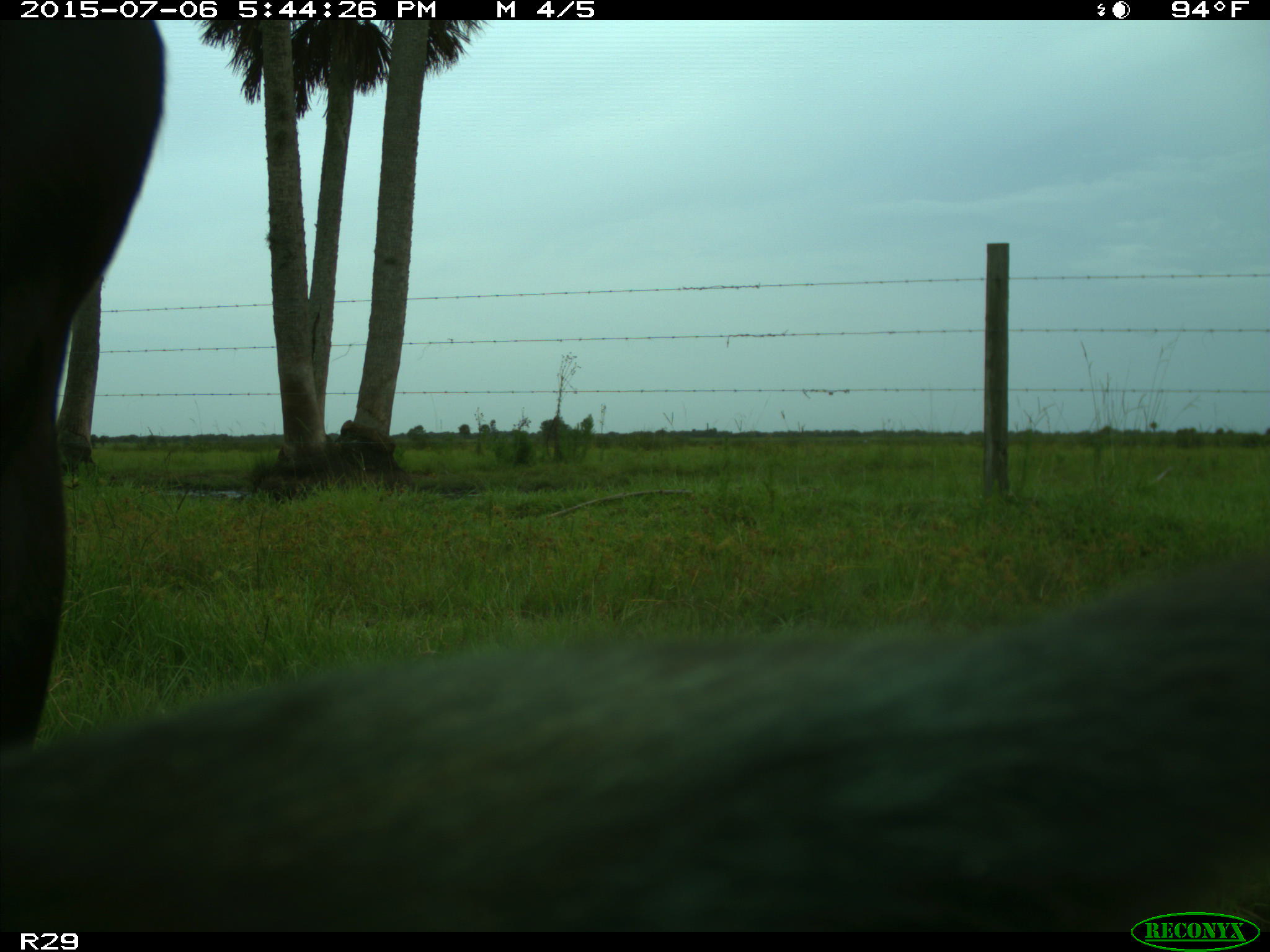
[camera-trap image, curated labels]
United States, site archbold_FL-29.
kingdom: Animalia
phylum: Chordata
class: Mammalia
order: Artiodactyla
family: Bovidae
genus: Bos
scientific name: Bos taurus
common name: domestic cow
Bos taurus (domestic cow).